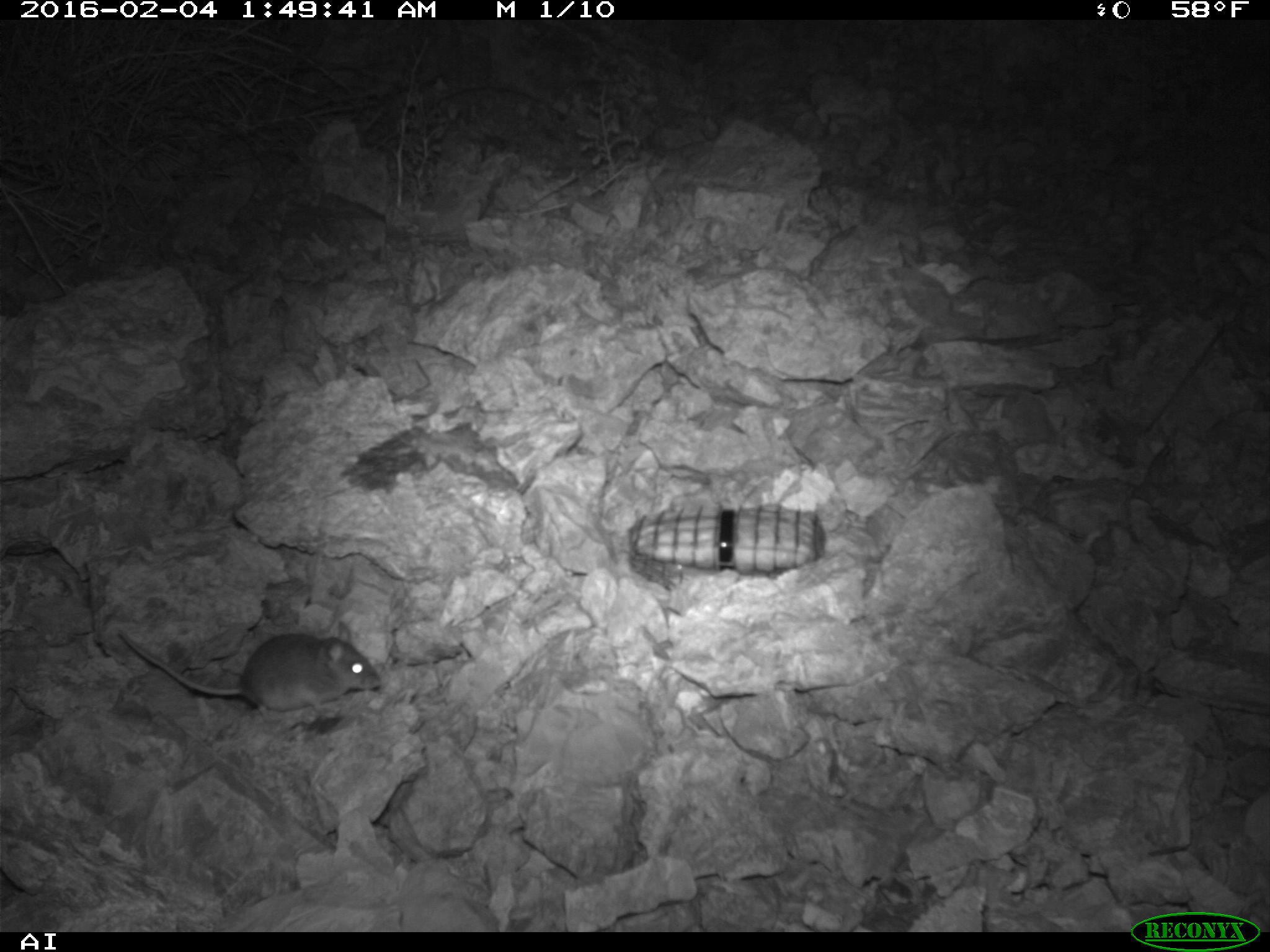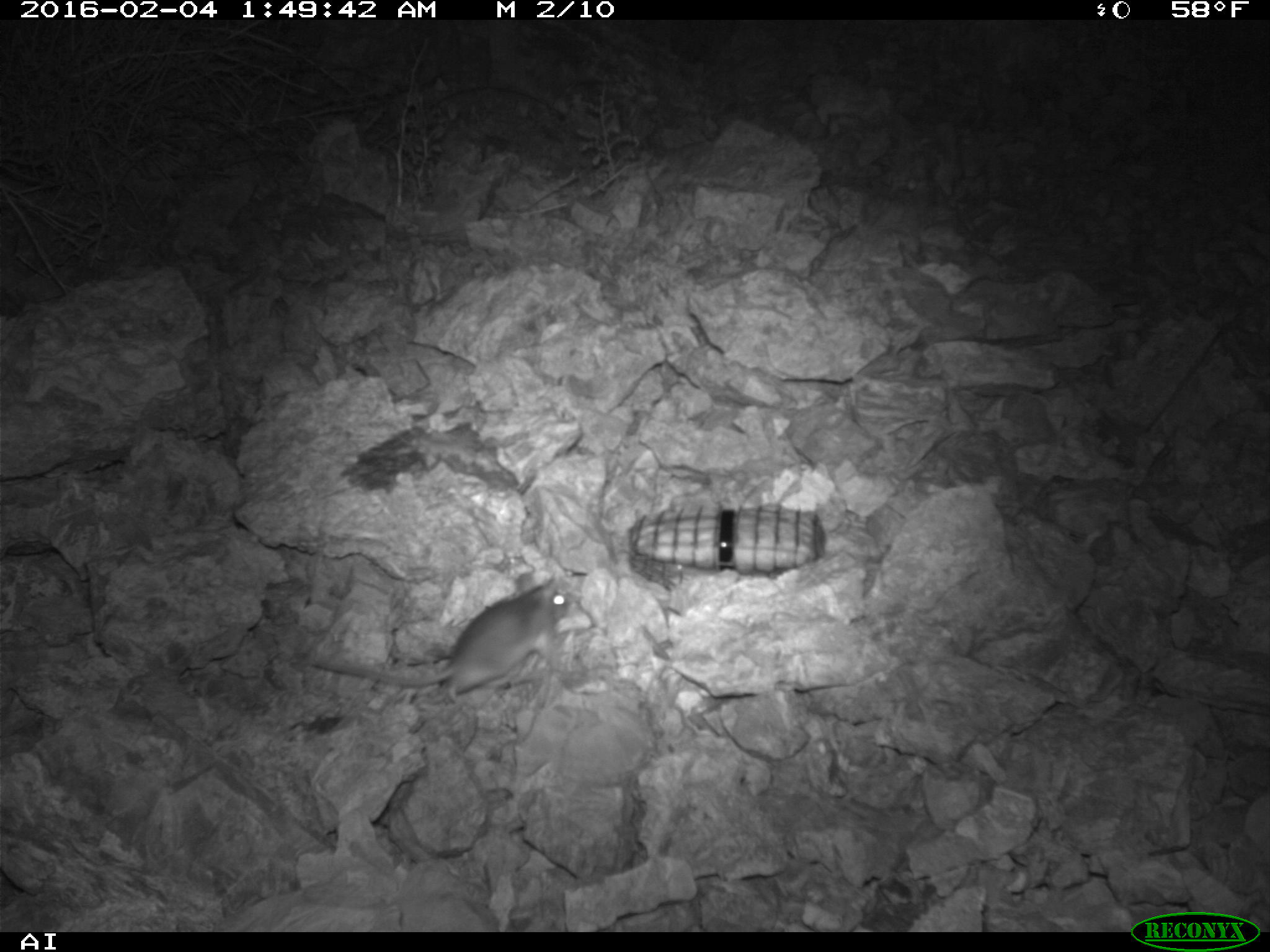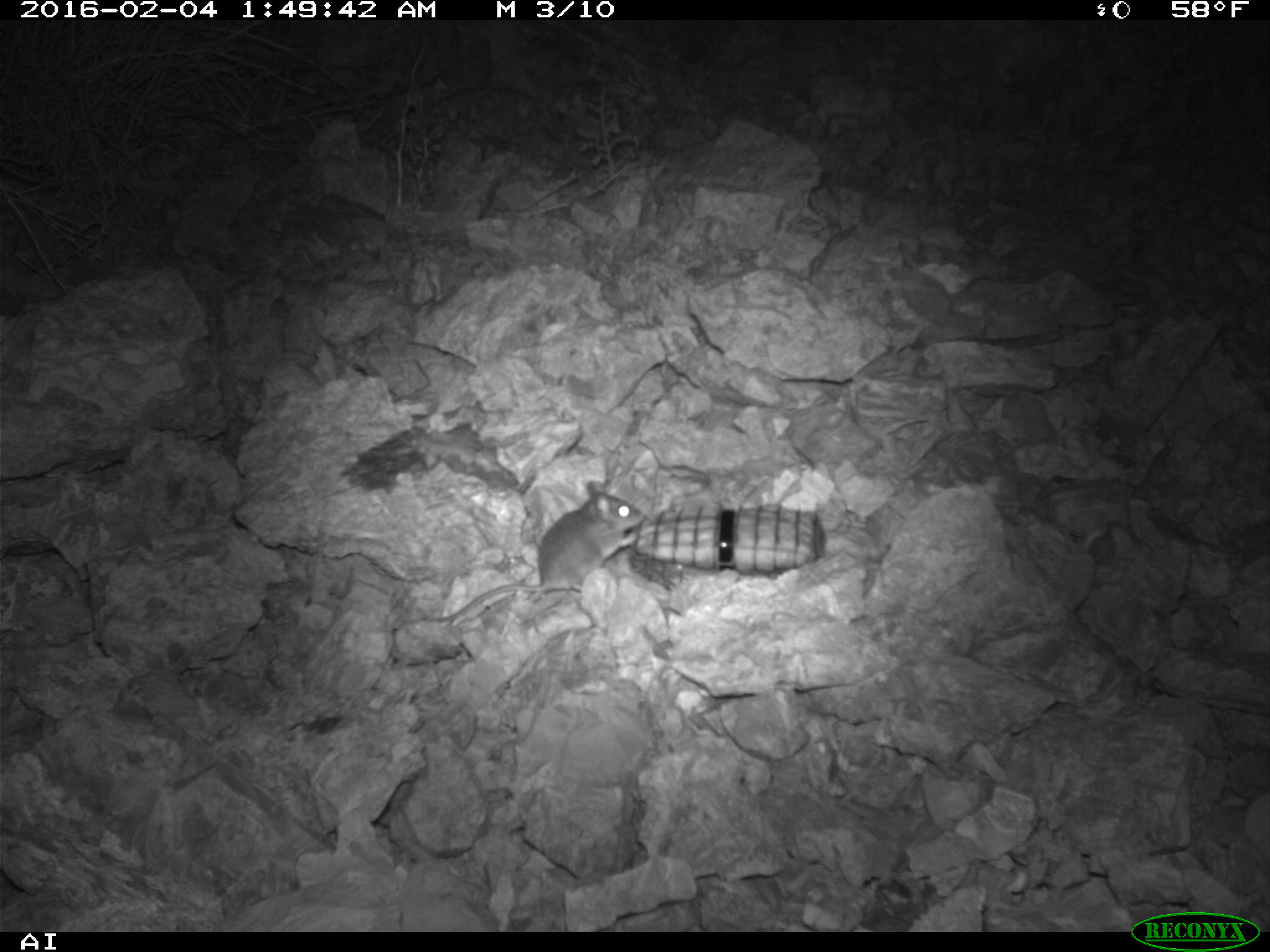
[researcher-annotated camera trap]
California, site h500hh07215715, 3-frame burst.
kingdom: Animalia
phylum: Chordata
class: Mammalia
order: Rodentia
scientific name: Rodentia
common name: rodent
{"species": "rodent (Rodentia)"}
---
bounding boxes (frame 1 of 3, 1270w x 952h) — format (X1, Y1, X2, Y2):
rodent: (118, 619, 380, 728)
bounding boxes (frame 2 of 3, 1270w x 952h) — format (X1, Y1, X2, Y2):
rodent: (312, 573, 576, 697)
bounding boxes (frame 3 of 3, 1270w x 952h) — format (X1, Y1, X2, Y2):
rodent: (422, 480, 644, 622)